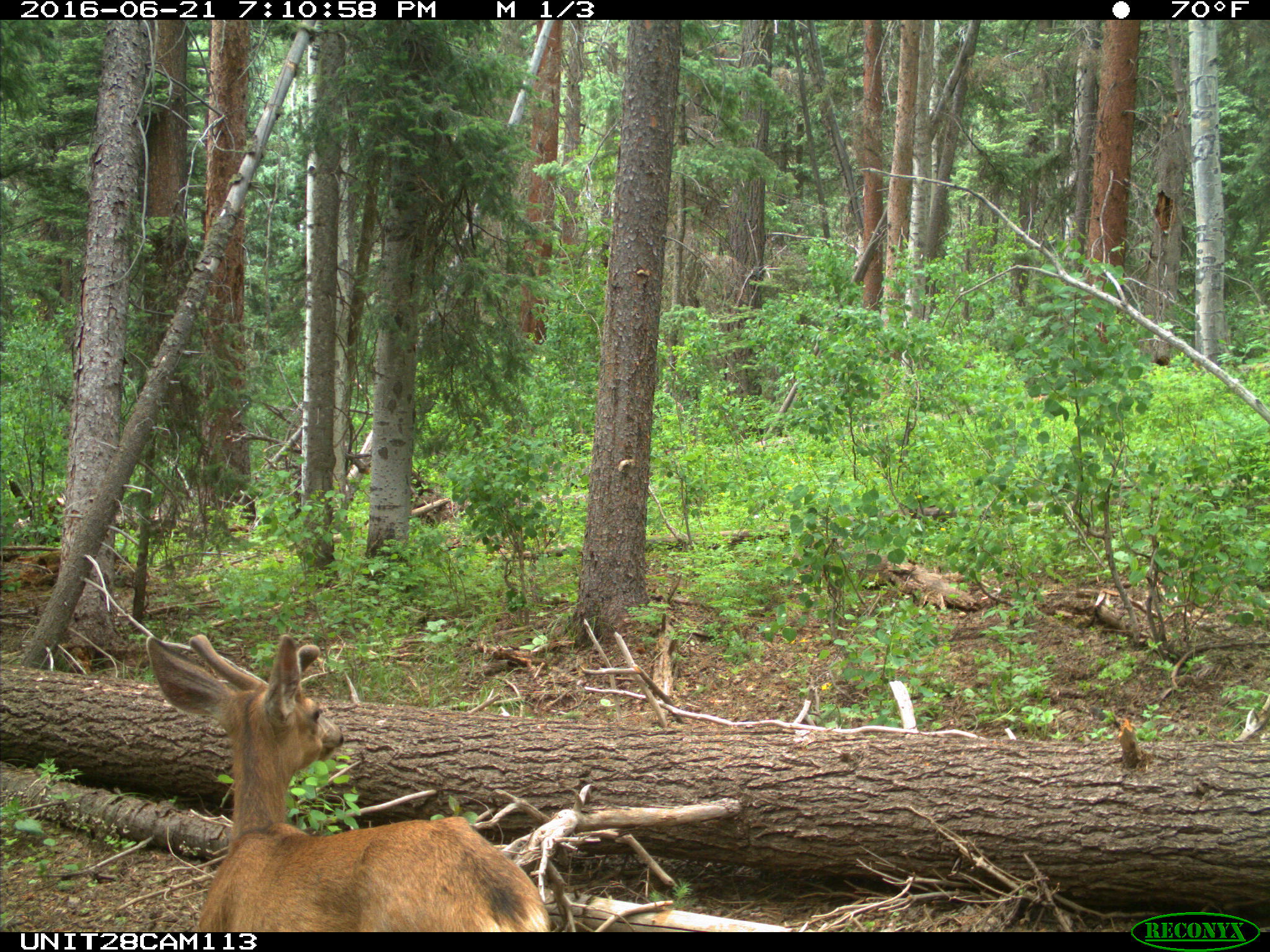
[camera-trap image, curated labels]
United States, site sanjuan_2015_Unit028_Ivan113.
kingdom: Animalia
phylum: Chordata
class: Mammalia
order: Artiodactyla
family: Cervidae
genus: Odocoileus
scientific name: Odocoileus hemionus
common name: mule deer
Odocoileus hemionus (mule deer).